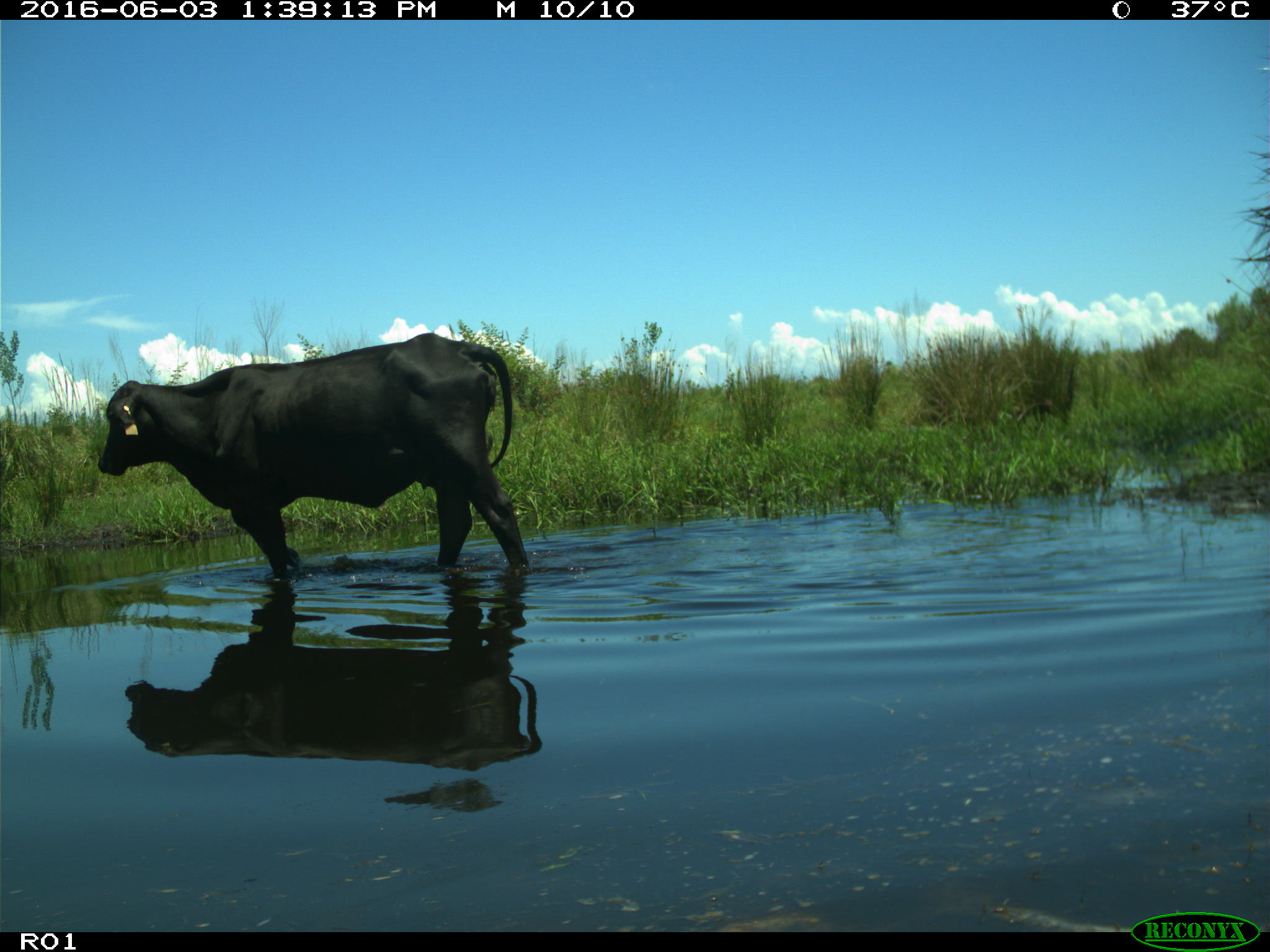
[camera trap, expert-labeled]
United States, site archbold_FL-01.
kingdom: Animalia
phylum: Chordata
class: Mammalia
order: Artiodactyla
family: Bovidae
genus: Bos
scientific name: Bos taurus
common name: domestic cow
Bos taurus (domestic cow).